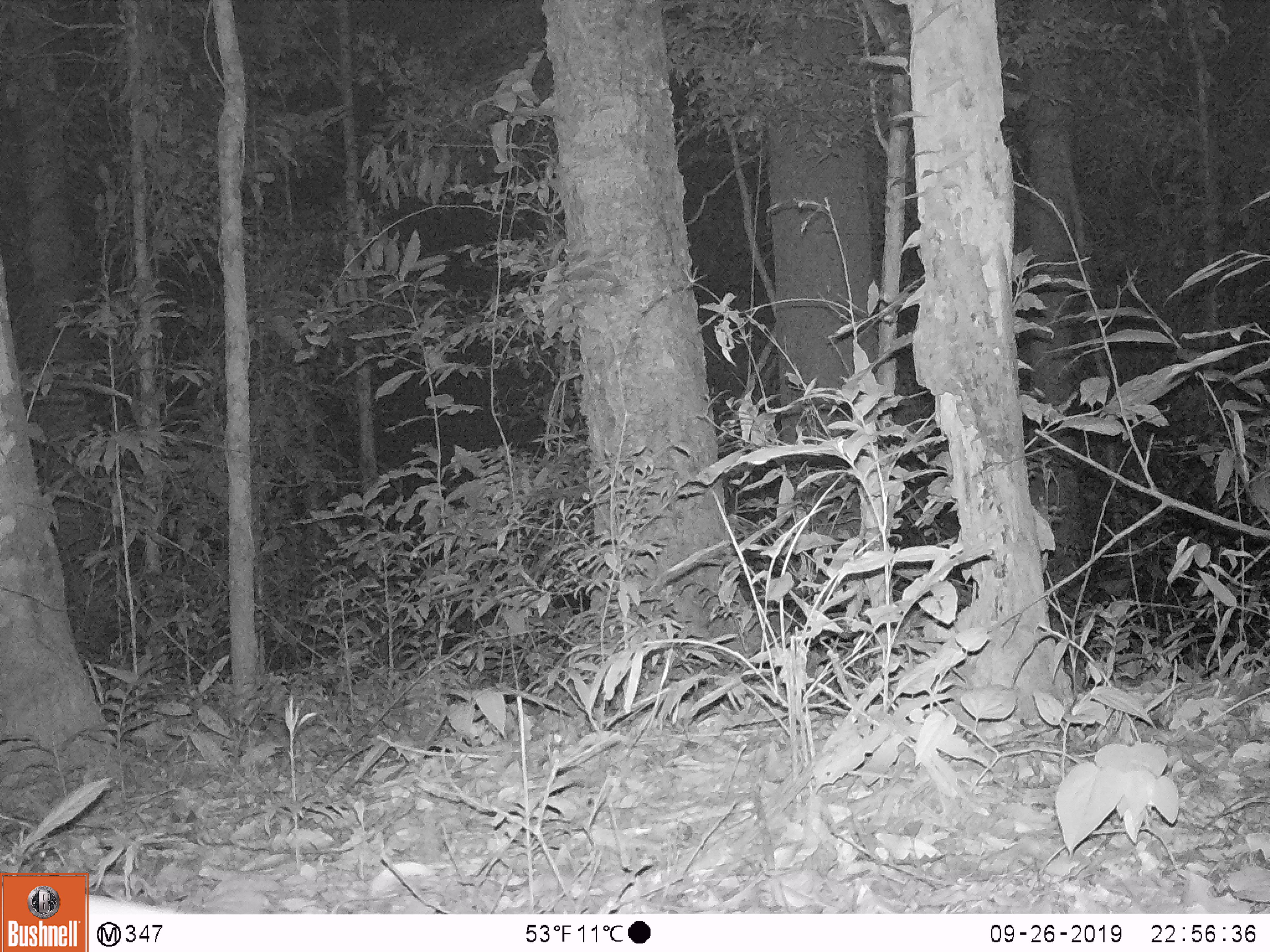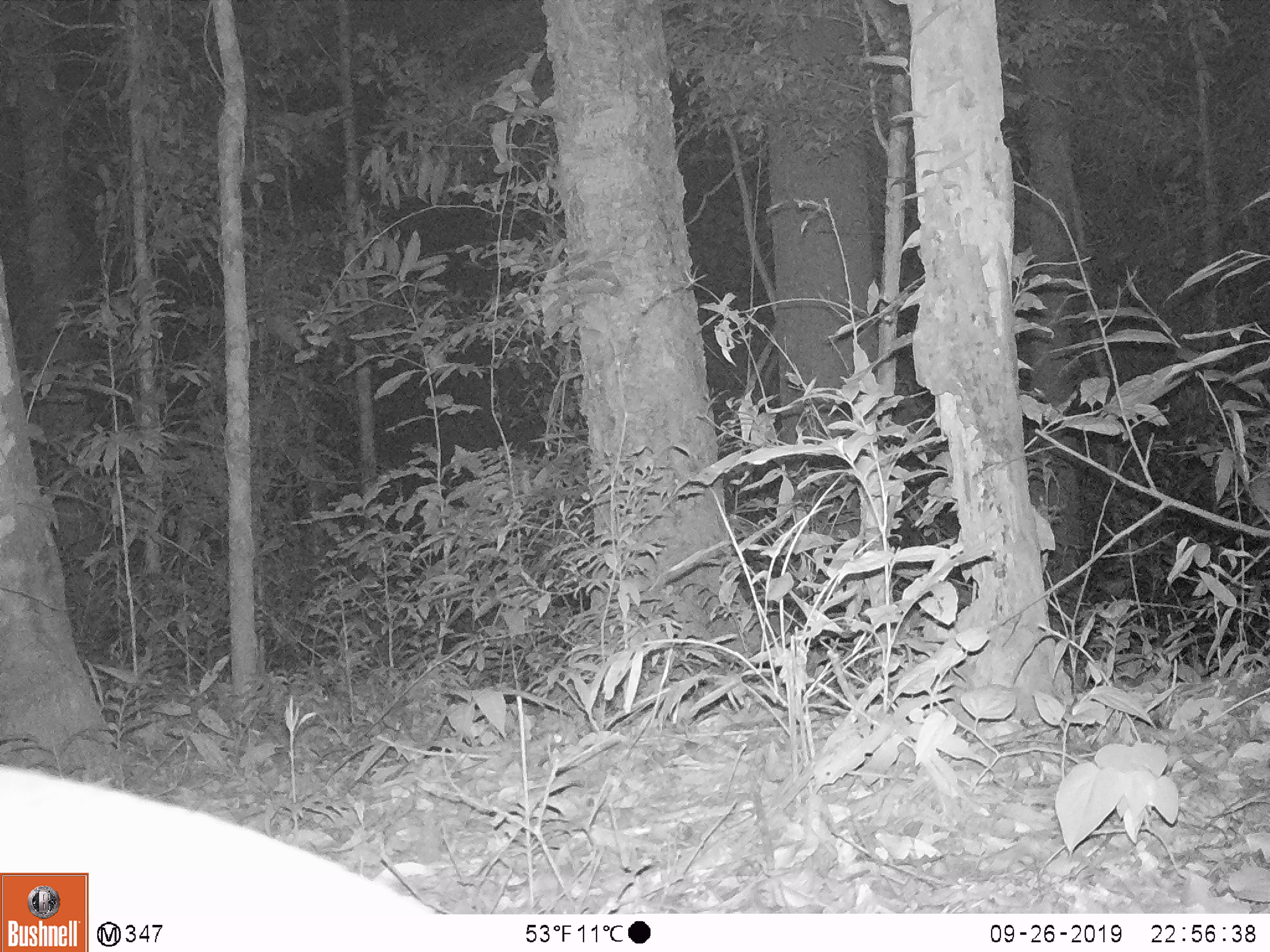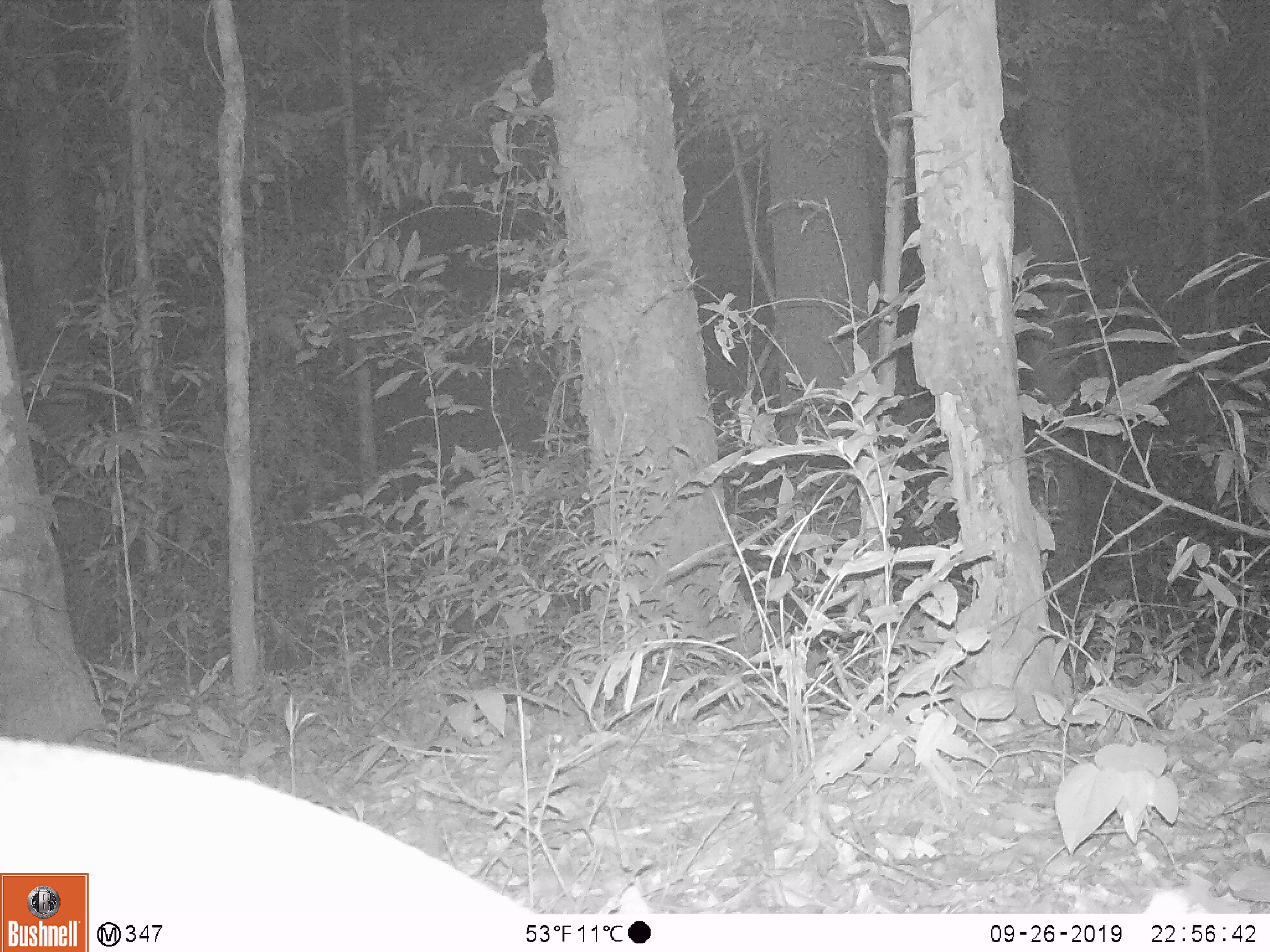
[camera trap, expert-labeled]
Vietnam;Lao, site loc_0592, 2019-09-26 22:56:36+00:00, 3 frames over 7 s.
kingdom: Animalia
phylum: Chordata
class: Mammalia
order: Artiodactyla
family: Cervidae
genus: Muntiacus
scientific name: Muntiacus rooseveltorum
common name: roosevelt's muntjac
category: roosevelts muntjac group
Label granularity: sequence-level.